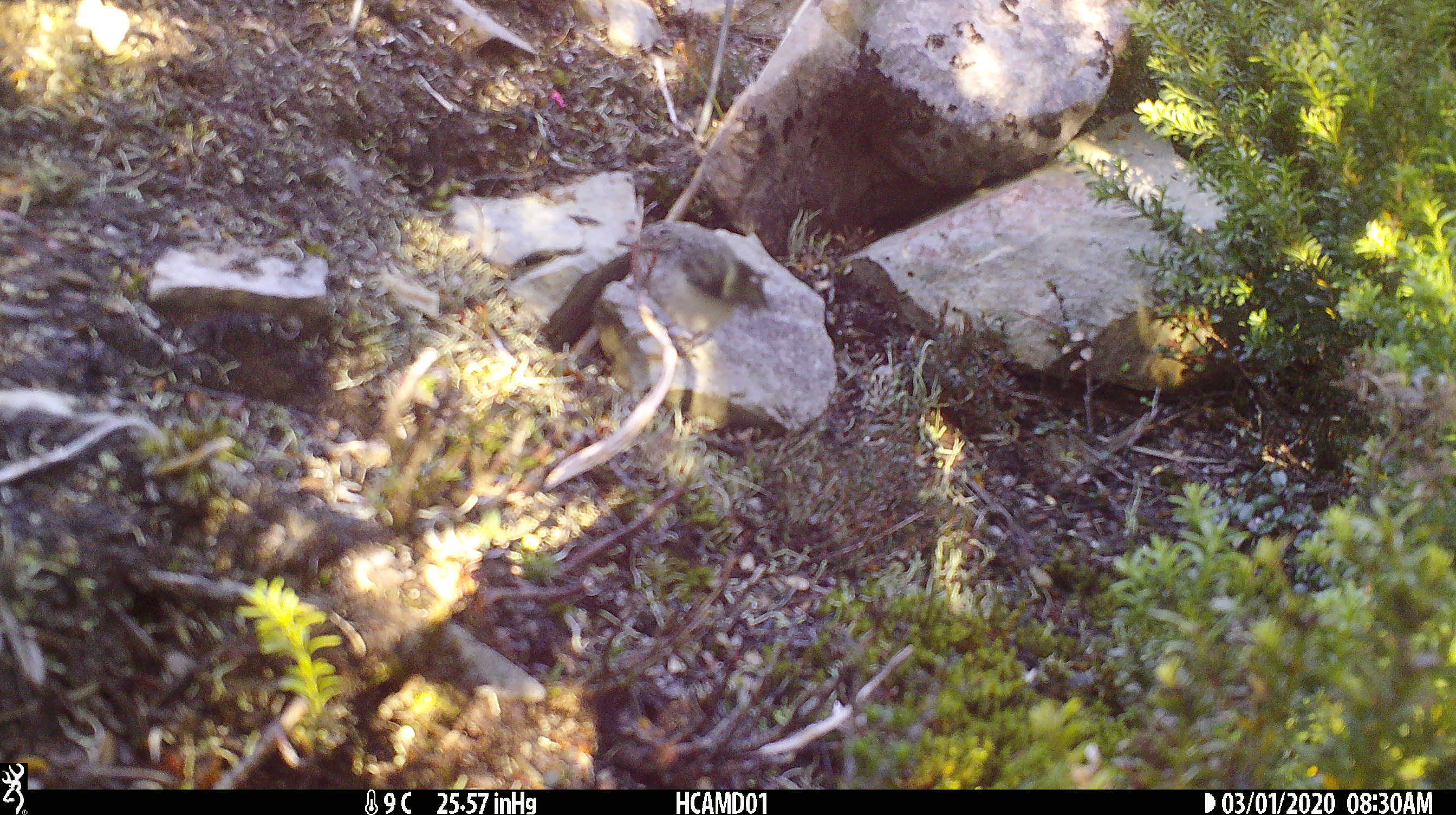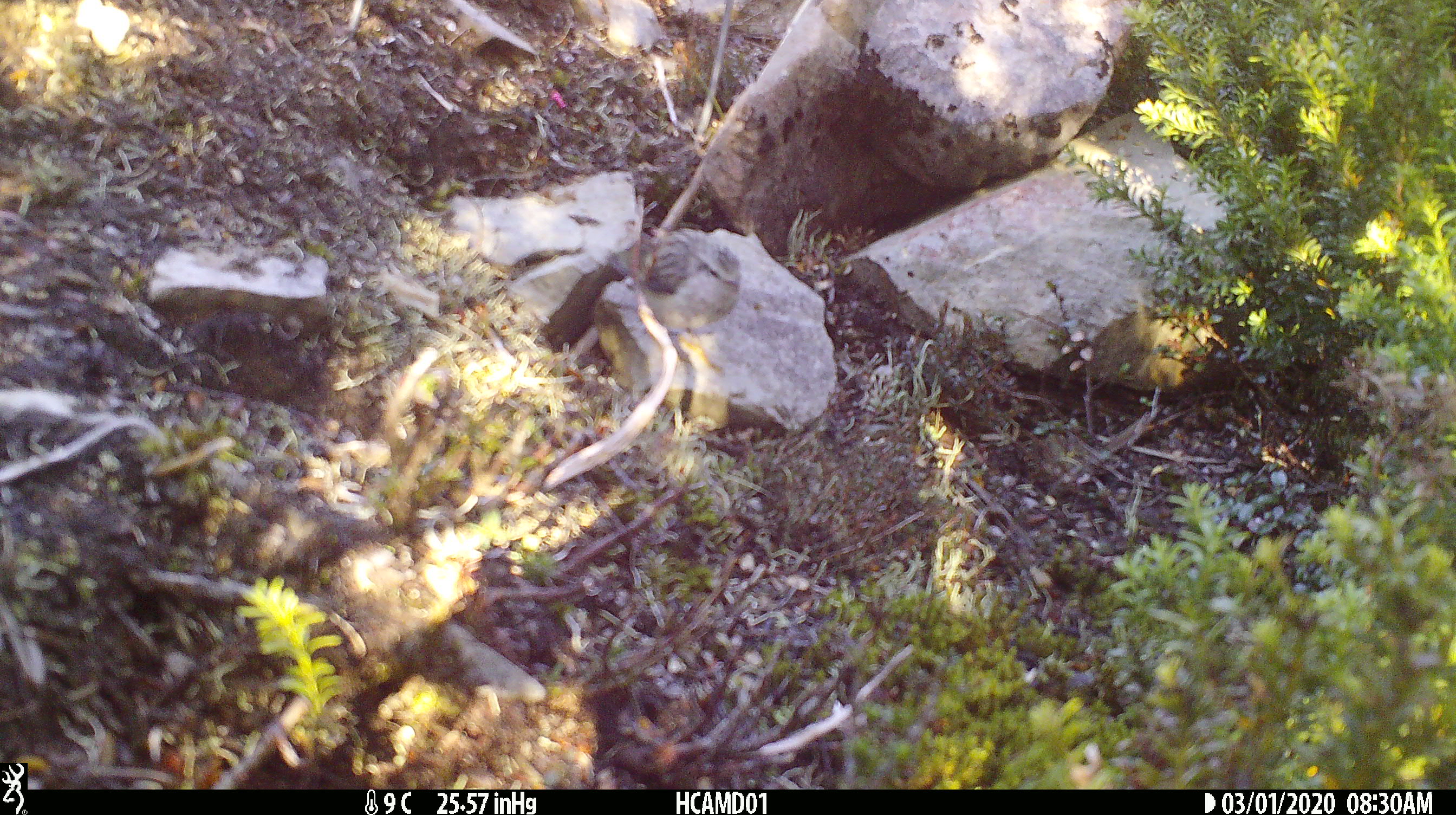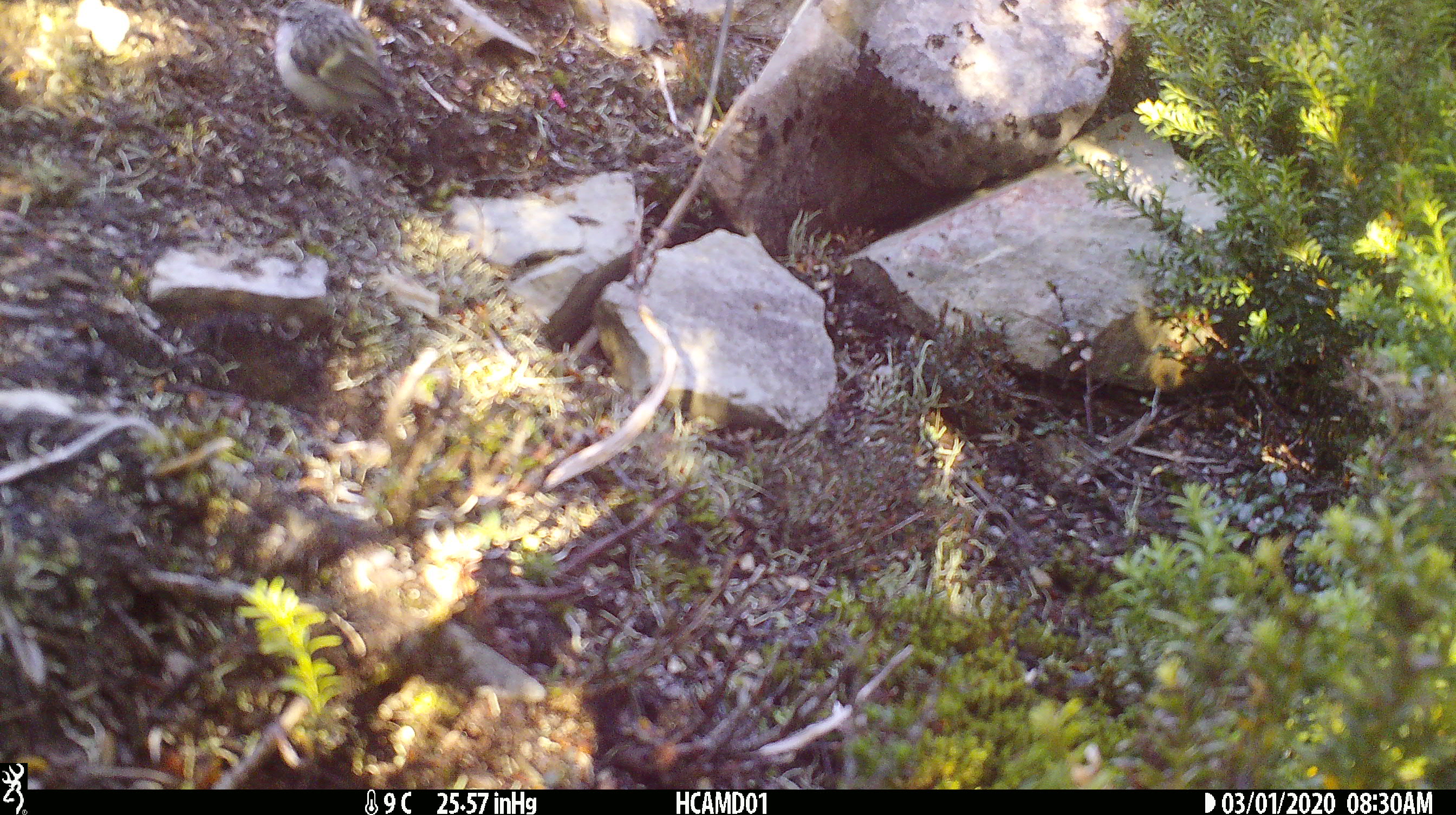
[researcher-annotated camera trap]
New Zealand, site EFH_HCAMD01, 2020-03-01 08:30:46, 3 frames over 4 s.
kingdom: Animalia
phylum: Chordata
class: Aves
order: Passeriformes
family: Acanthisittidae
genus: Acanthisitta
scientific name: Acanthisitta chloris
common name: rifleman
Rifleman (Acanthisitta chloris).